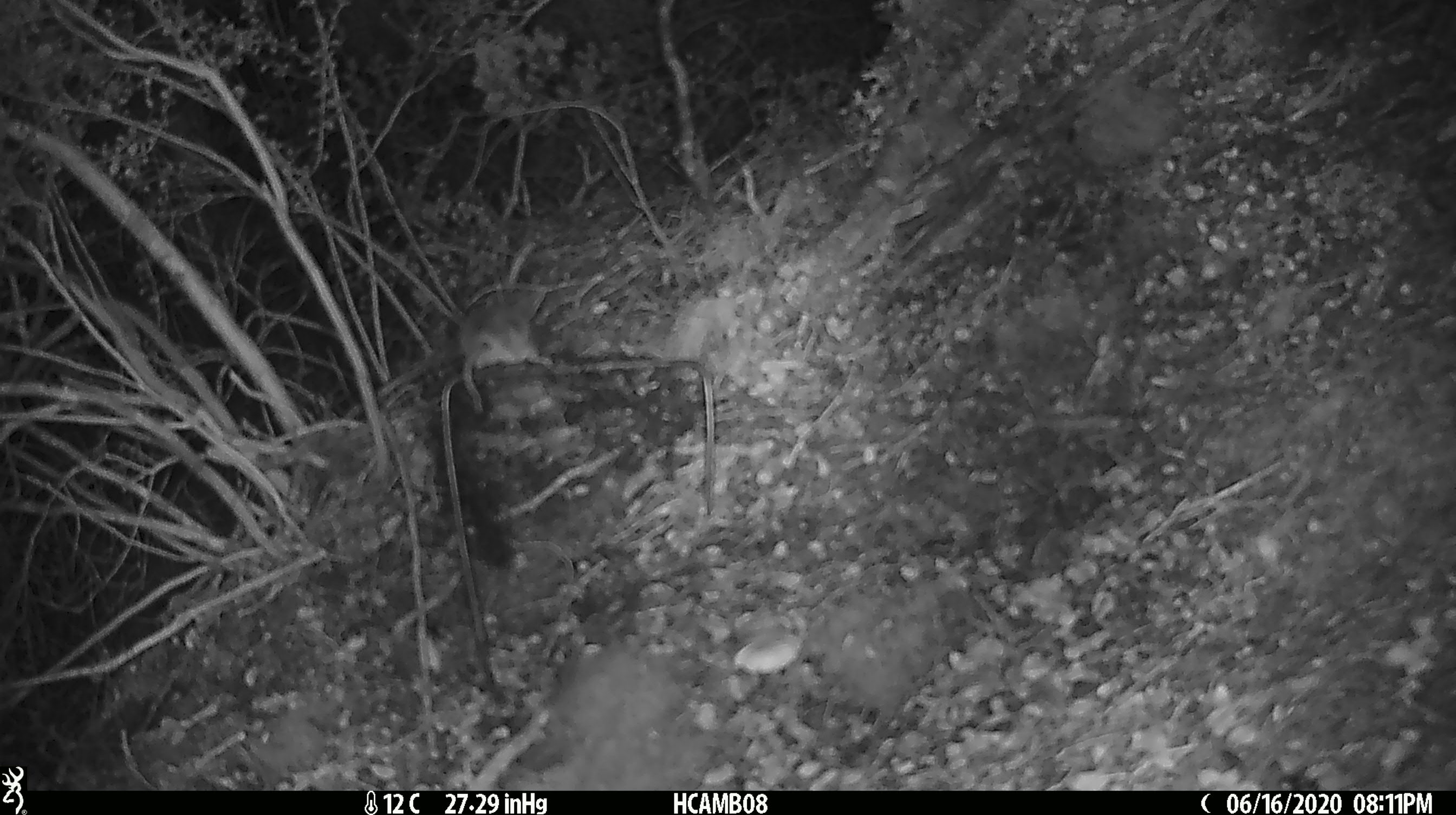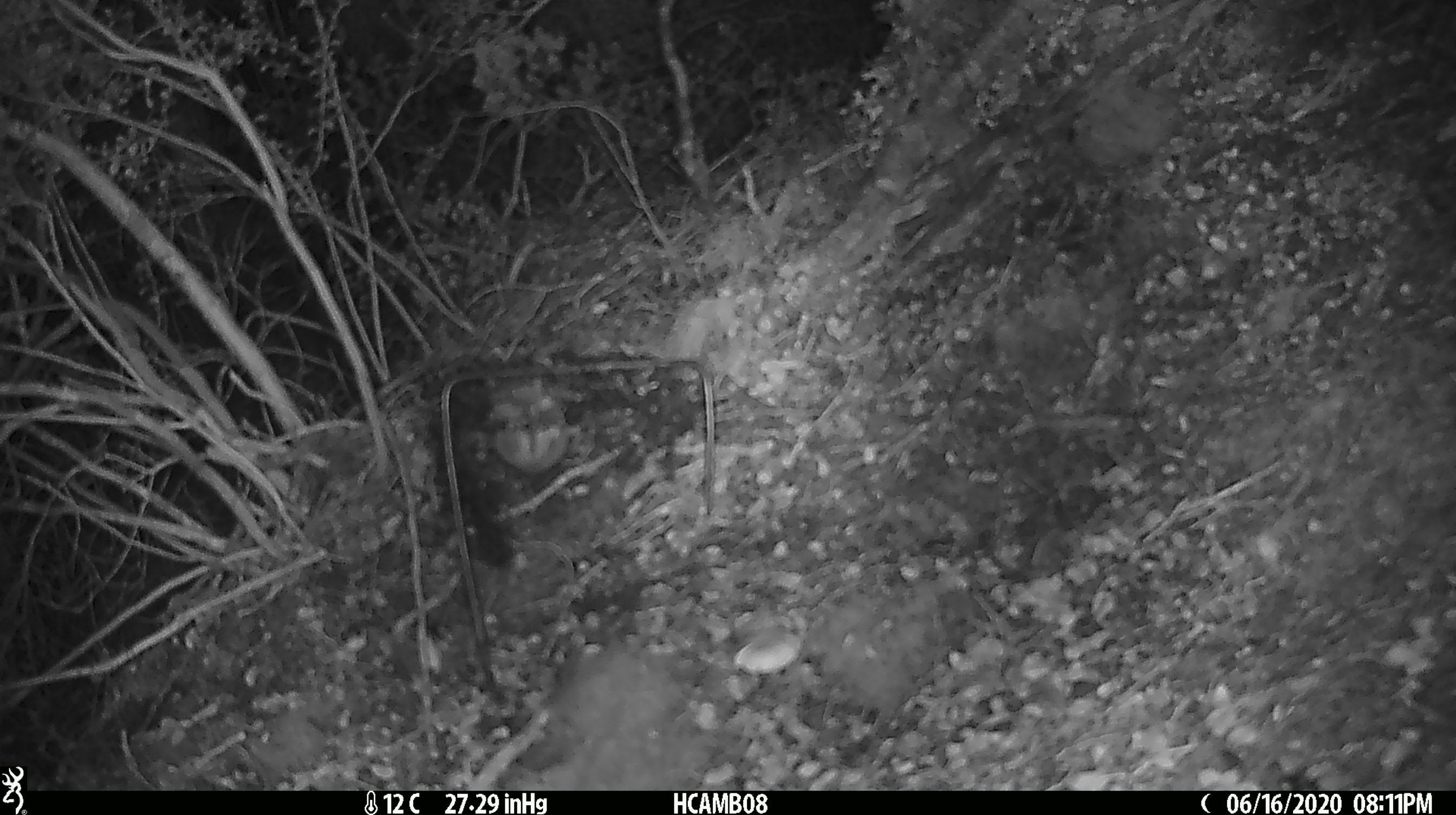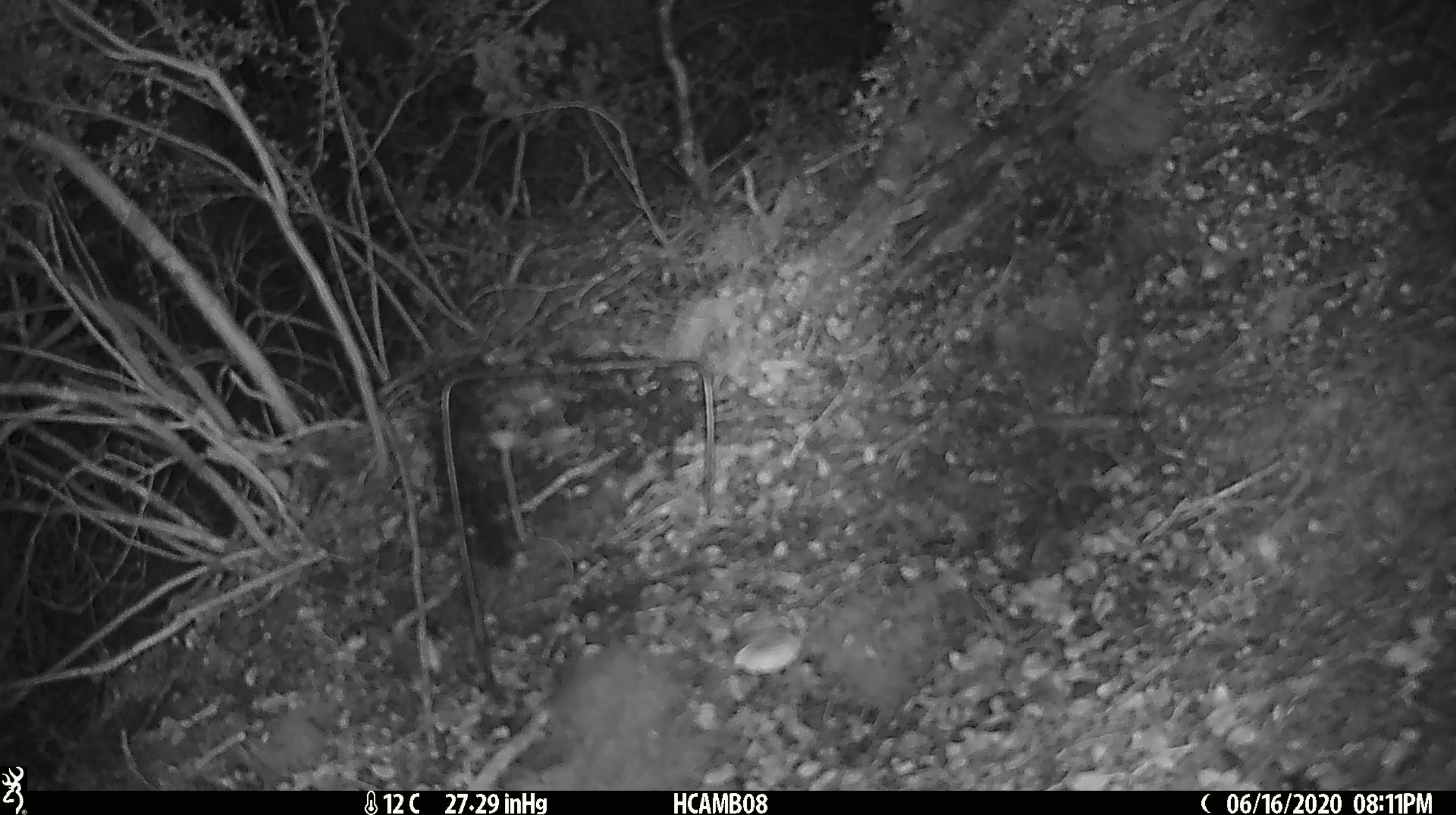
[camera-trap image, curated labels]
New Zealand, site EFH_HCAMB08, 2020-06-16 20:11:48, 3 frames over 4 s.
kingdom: Animalia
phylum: Chordata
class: Mammalia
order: Rodentia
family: Muridae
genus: Mus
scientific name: Mus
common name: mouse